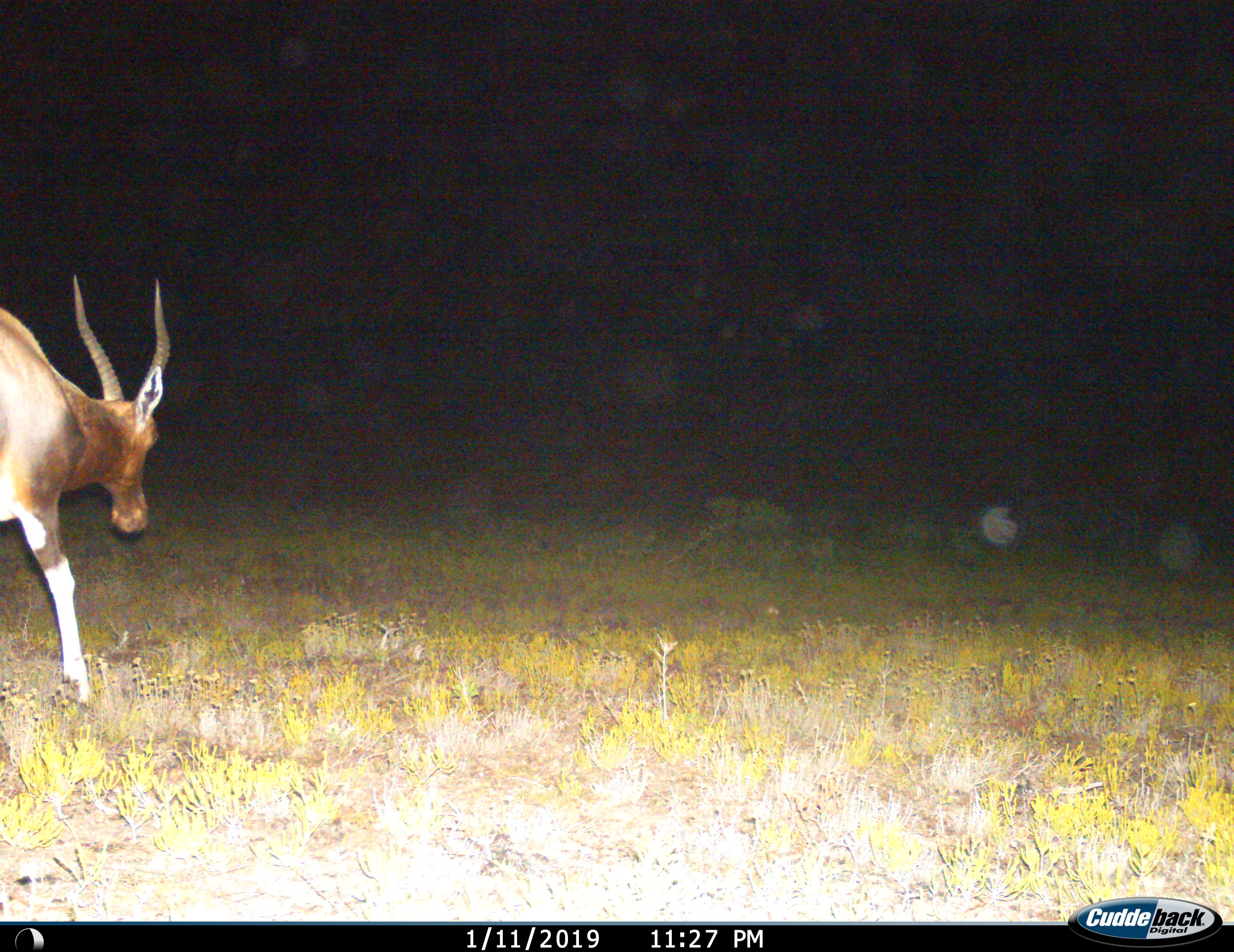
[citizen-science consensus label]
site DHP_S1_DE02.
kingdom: Animalia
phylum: Chordata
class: Mammalia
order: Artiodactyla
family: Bovidae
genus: Damaliscus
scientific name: Damaliscus pygargus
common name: bontebok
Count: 1.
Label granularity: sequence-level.